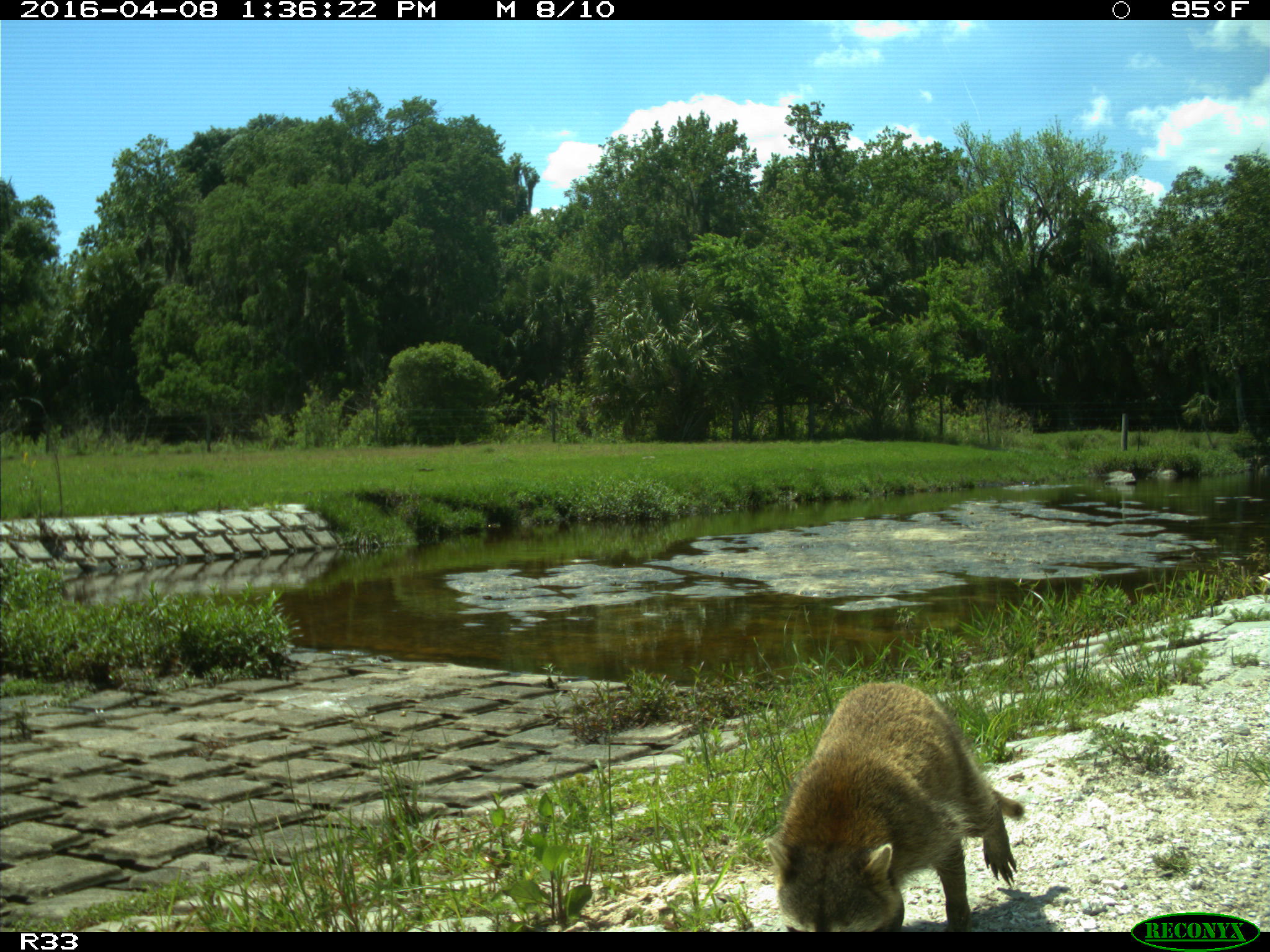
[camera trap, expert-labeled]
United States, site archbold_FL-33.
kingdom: Animalia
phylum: Chordata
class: Mammalia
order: Carnivora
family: Procyonidae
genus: Procyon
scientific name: Procyon lotor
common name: common raccoon